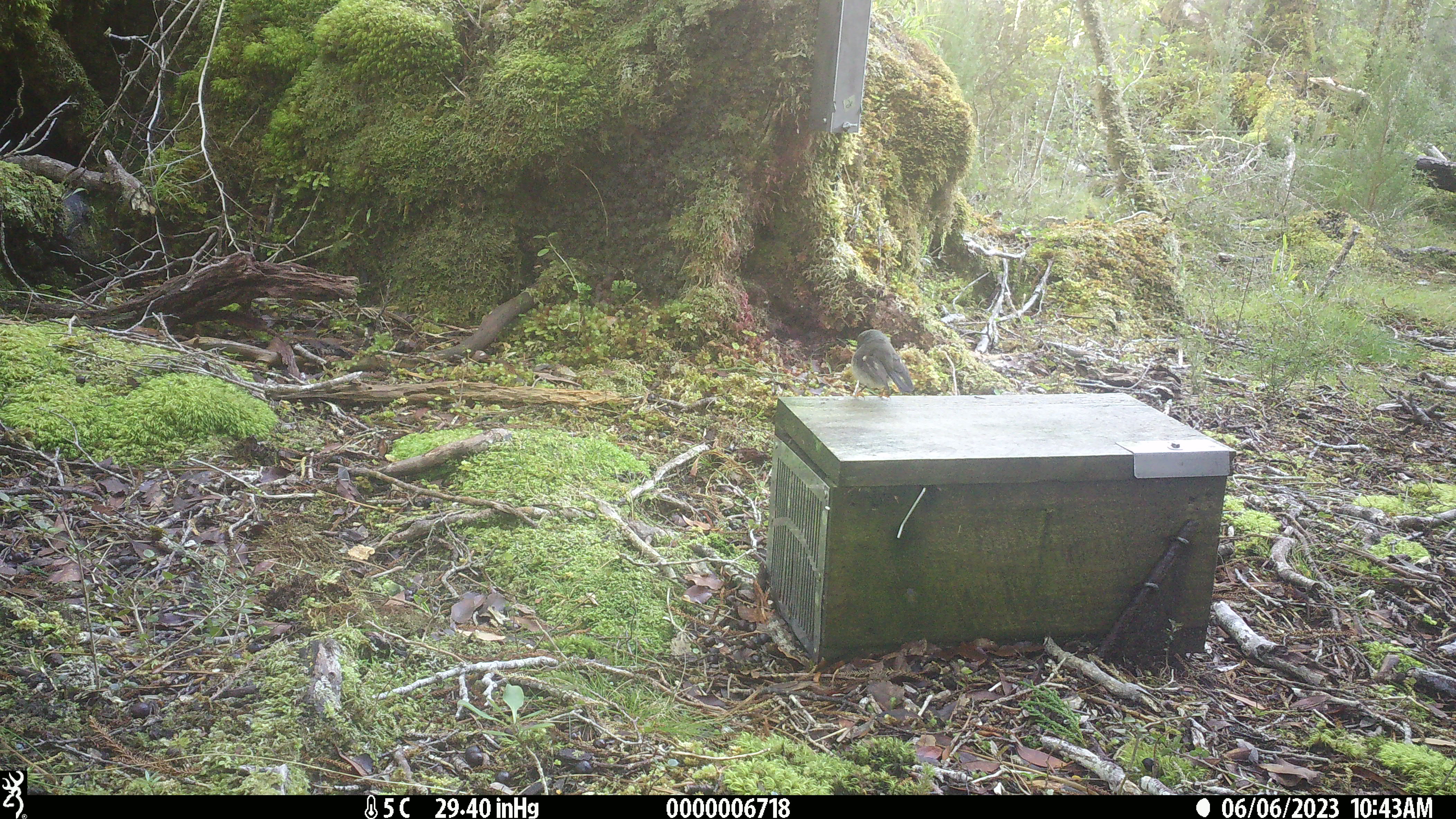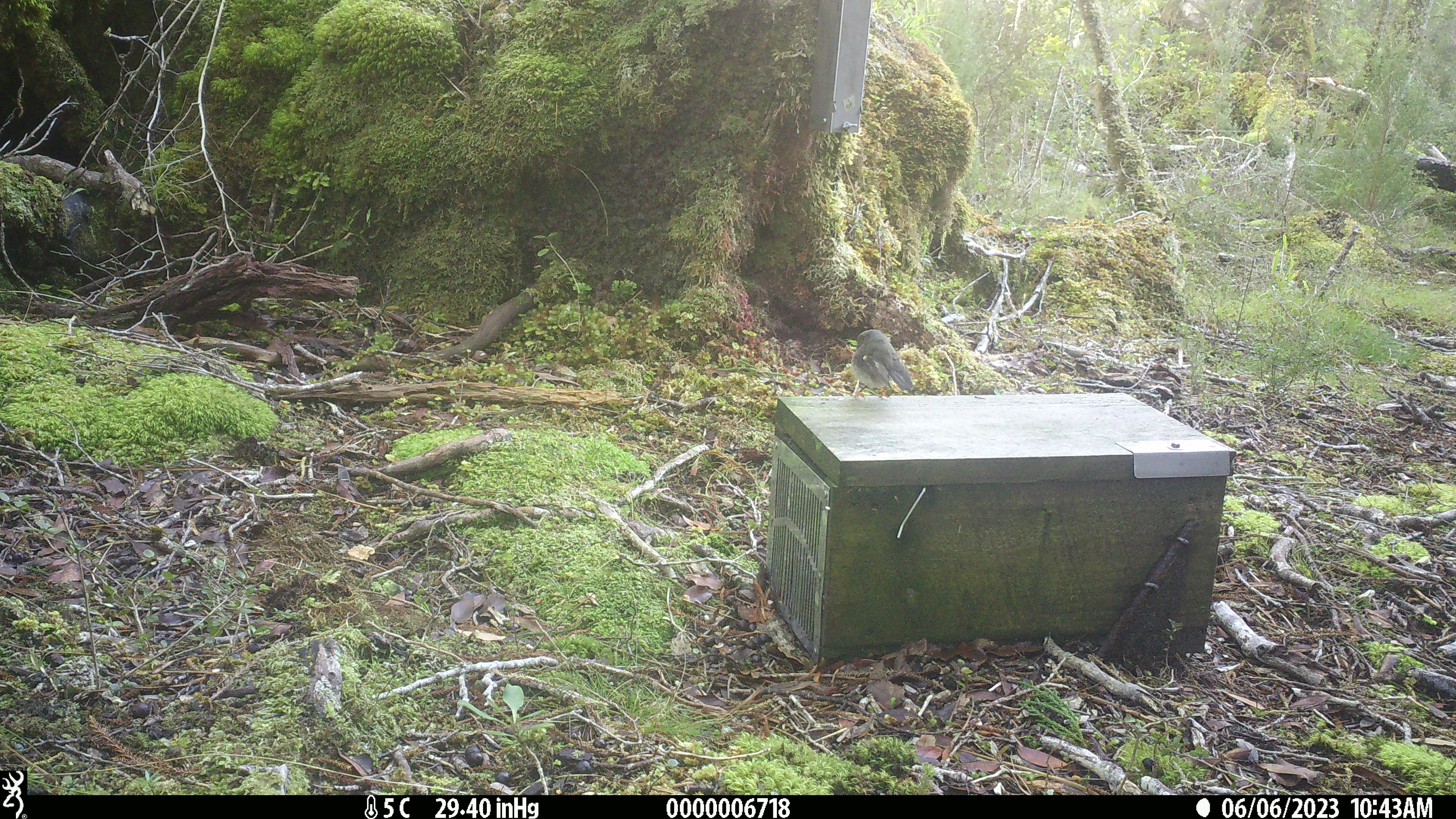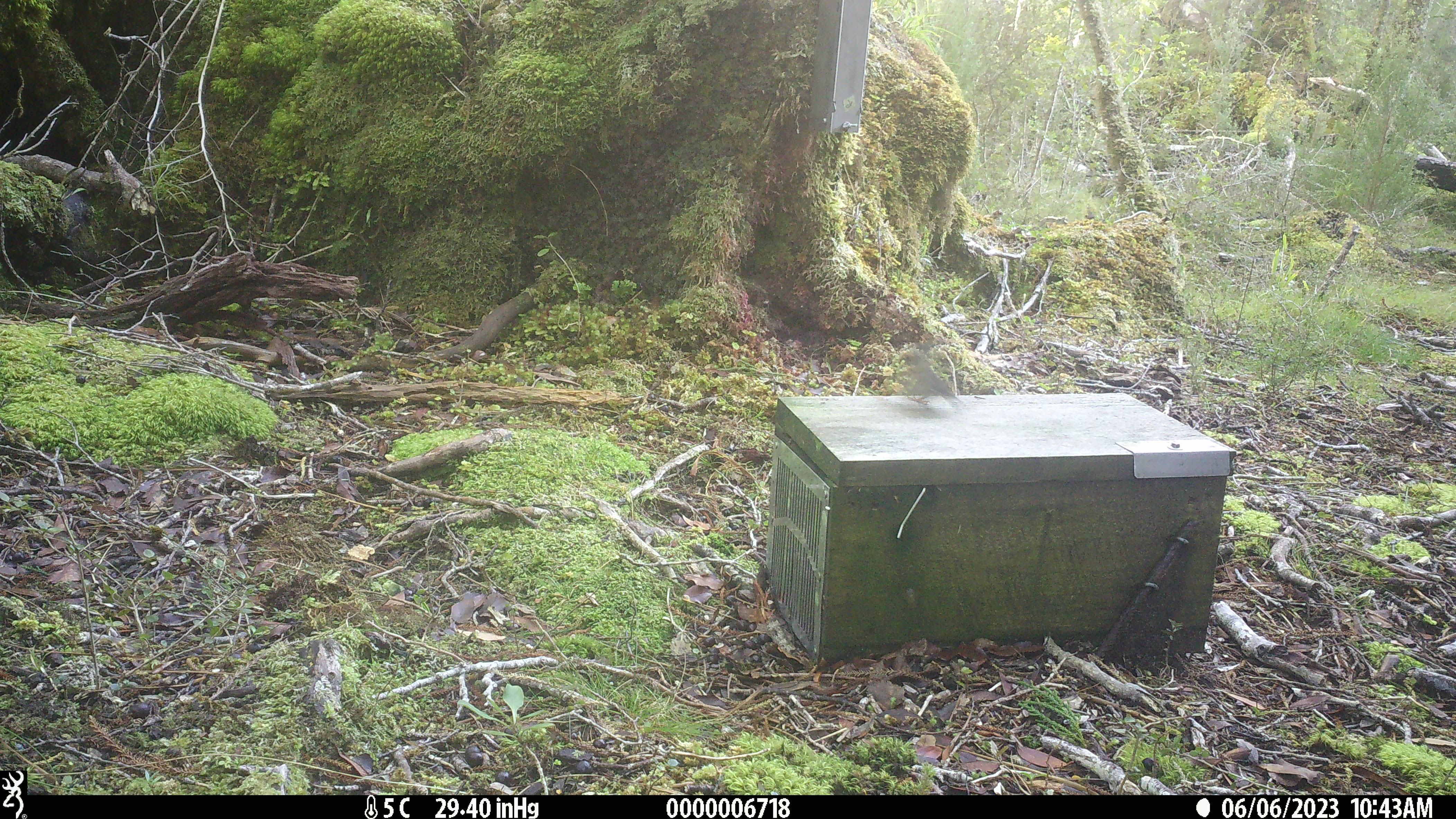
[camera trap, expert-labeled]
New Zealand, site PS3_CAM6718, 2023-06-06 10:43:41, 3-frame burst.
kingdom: Animalia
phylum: Chordata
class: Aves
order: Passeriformes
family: Petroicidae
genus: Petroica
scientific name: Petroica macrocephala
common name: tomtit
Tomtit (Petroica macrocephala).